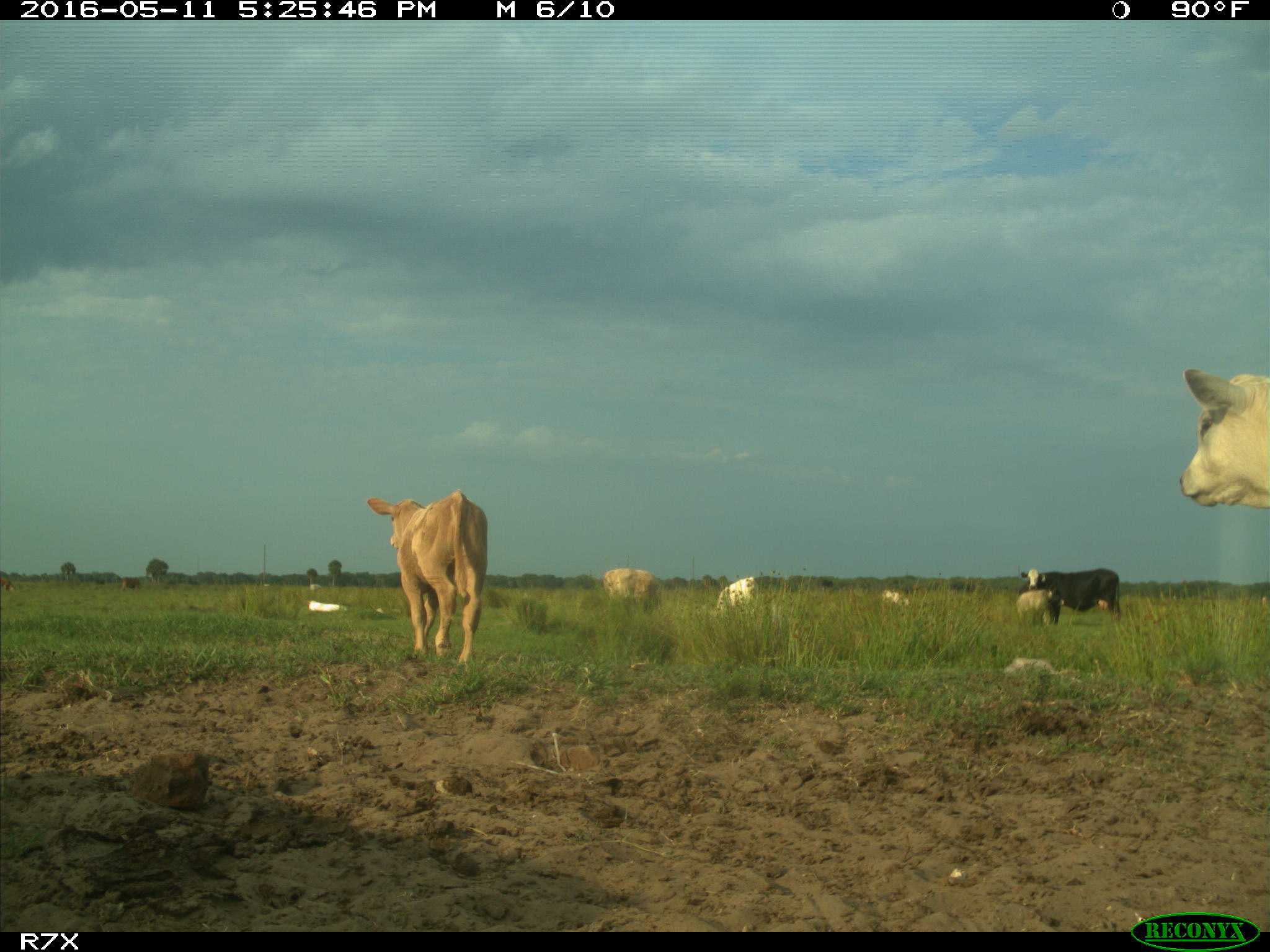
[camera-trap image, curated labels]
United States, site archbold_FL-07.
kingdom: Animalia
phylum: Chordata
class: Mammalia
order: Artiodactyla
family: Bovidae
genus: Bos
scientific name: Bos taurus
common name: domestic cow